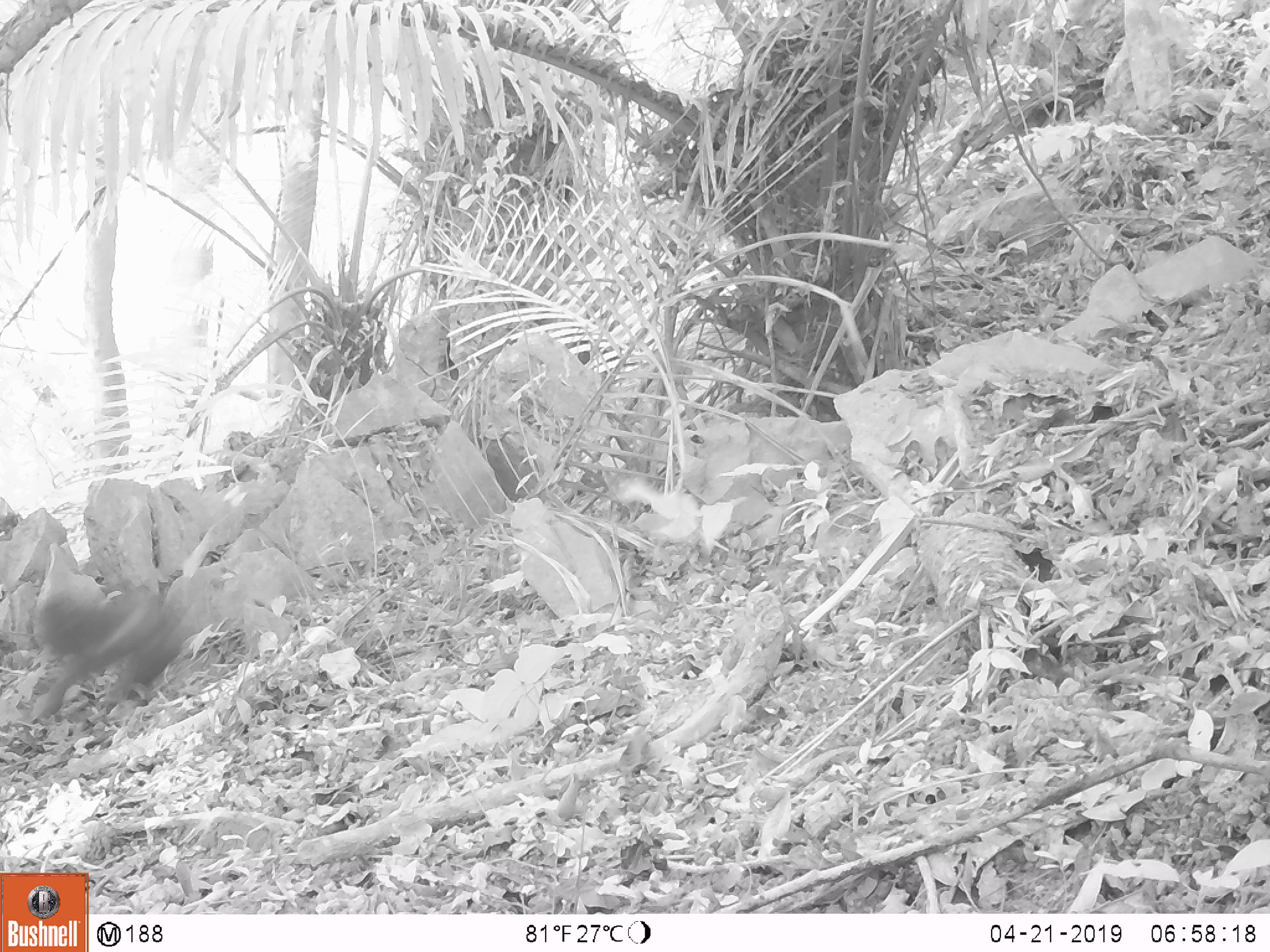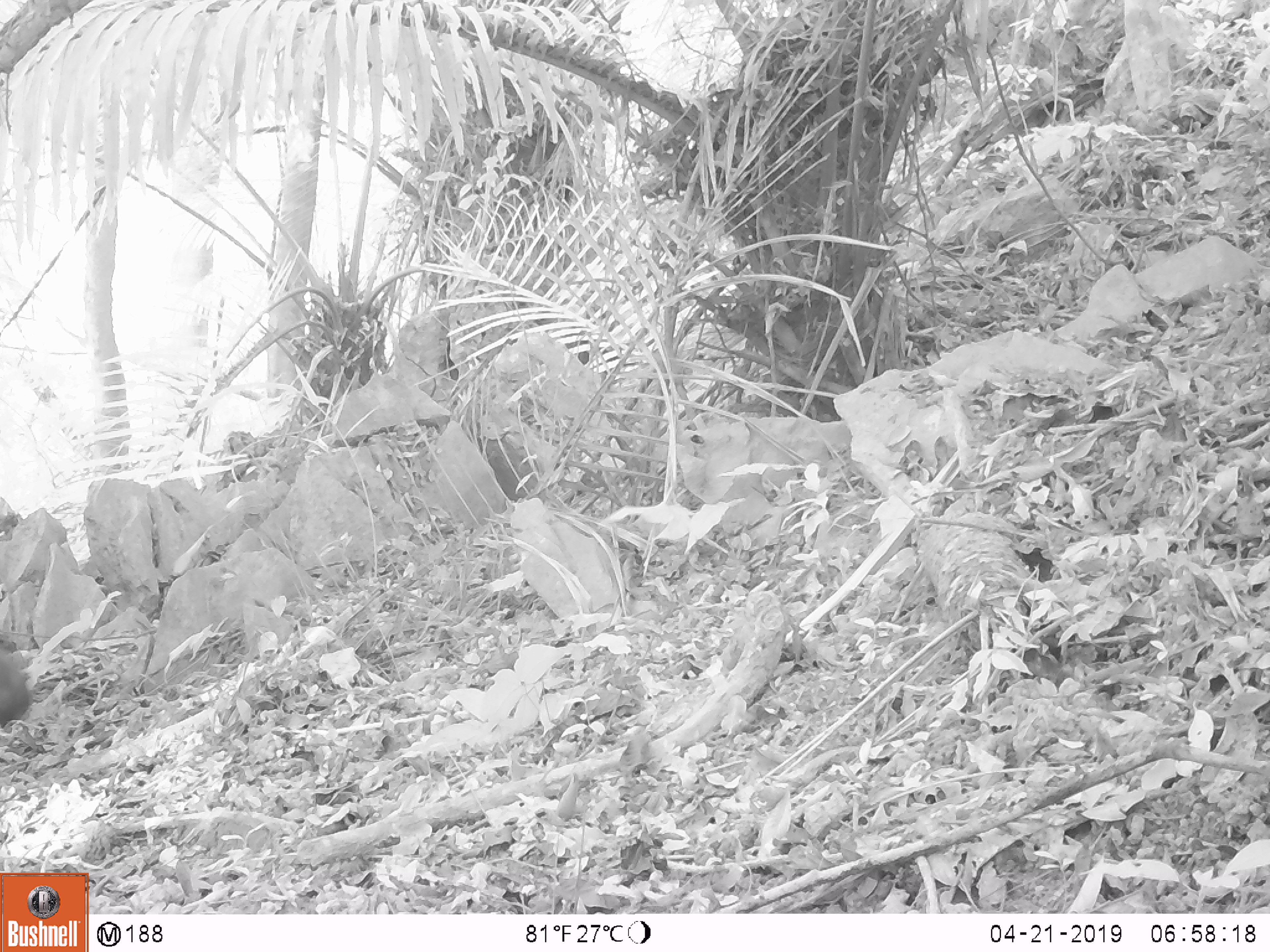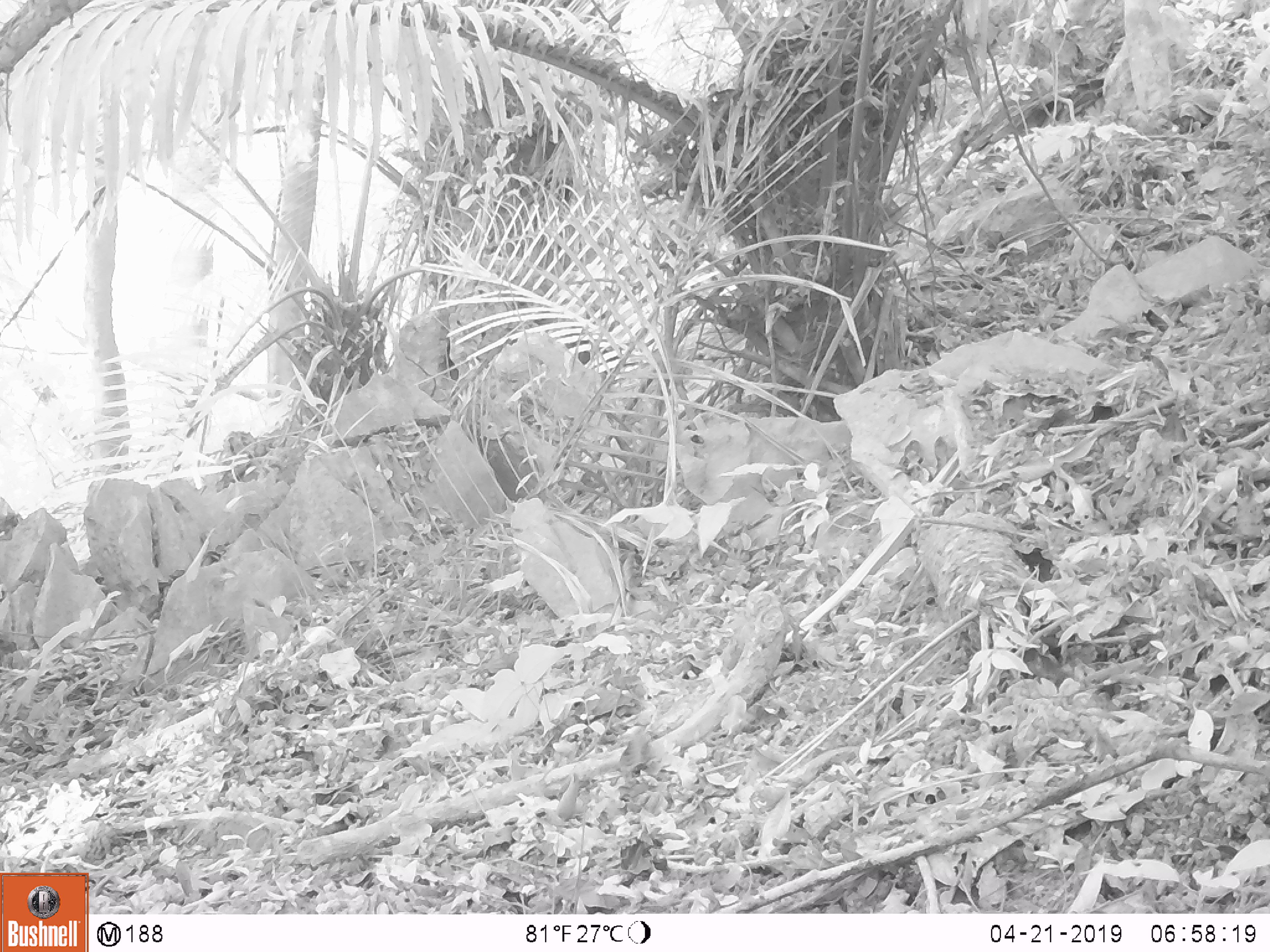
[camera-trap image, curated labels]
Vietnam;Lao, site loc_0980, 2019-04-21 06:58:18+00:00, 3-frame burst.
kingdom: Animalia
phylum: Chordata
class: Mammalia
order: Primates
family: Cercopithecidae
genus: Macaca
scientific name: Macaca arctoides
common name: stump-tailed macaque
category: stump tailed macaque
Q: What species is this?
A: Stump tailed macaque (stump-tailed macaque) (Macaca arctoides).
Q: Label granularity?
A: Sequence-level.